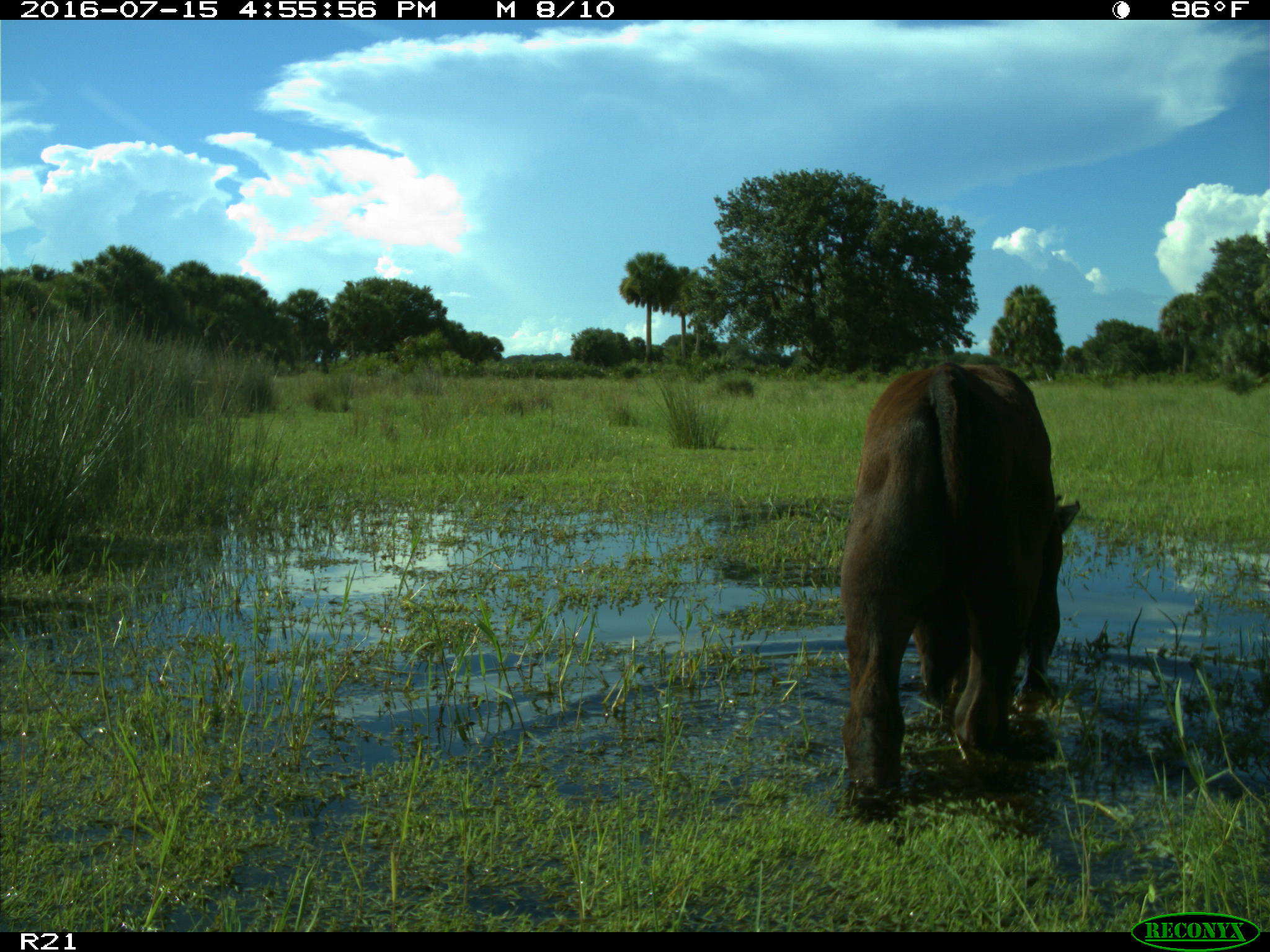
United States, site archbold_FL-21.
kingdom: Animalia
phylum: Chordata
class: Mammalia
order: Artiodactyla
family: Bovidae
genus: Bos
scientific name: Bos taurus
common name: domestic cow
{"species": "Bos taurus (domestic cow)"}